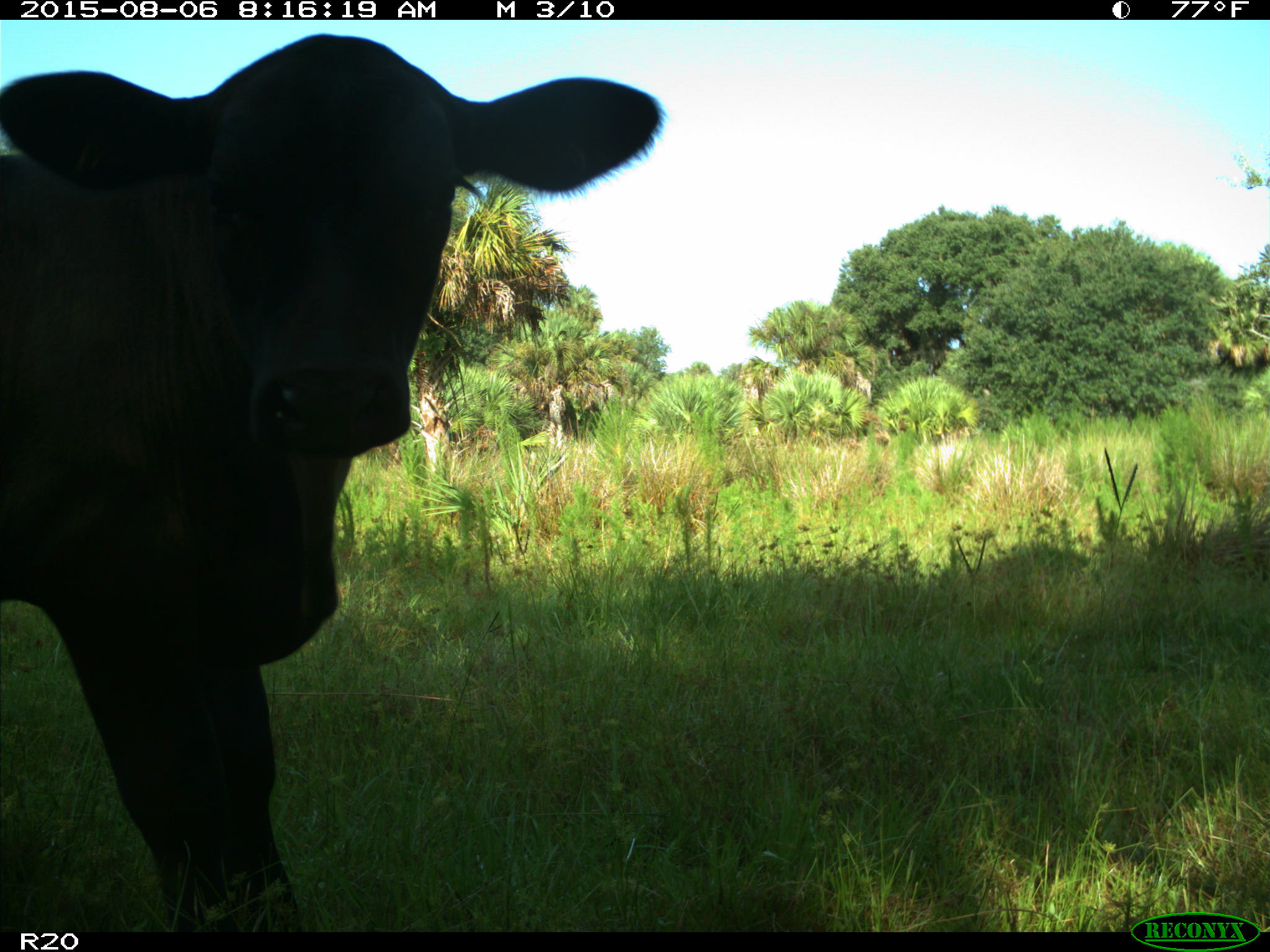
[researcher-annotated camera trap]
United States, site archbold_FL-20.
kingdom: Animalia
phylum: Chordata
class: Mammalia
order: Artiodactyla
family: Bovidae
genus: Bos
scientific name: Bos taurus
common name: domestic cow